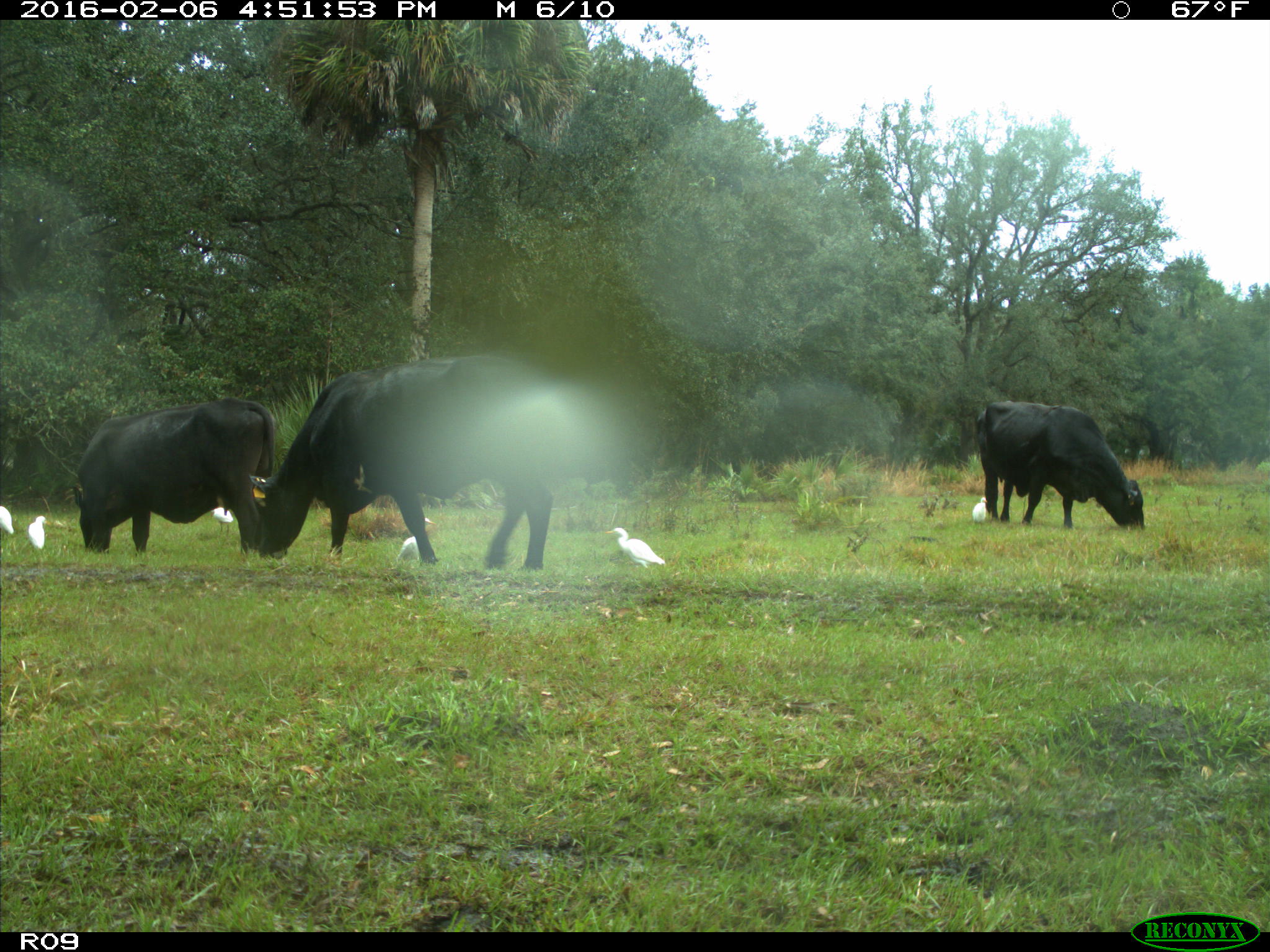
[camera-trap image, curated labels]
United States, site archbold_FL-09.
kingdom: Animalia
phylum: Chordata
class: Mammalia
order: Artiodactyla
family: Bovidae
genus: Bos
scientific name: Bos taurus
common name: domestic cow